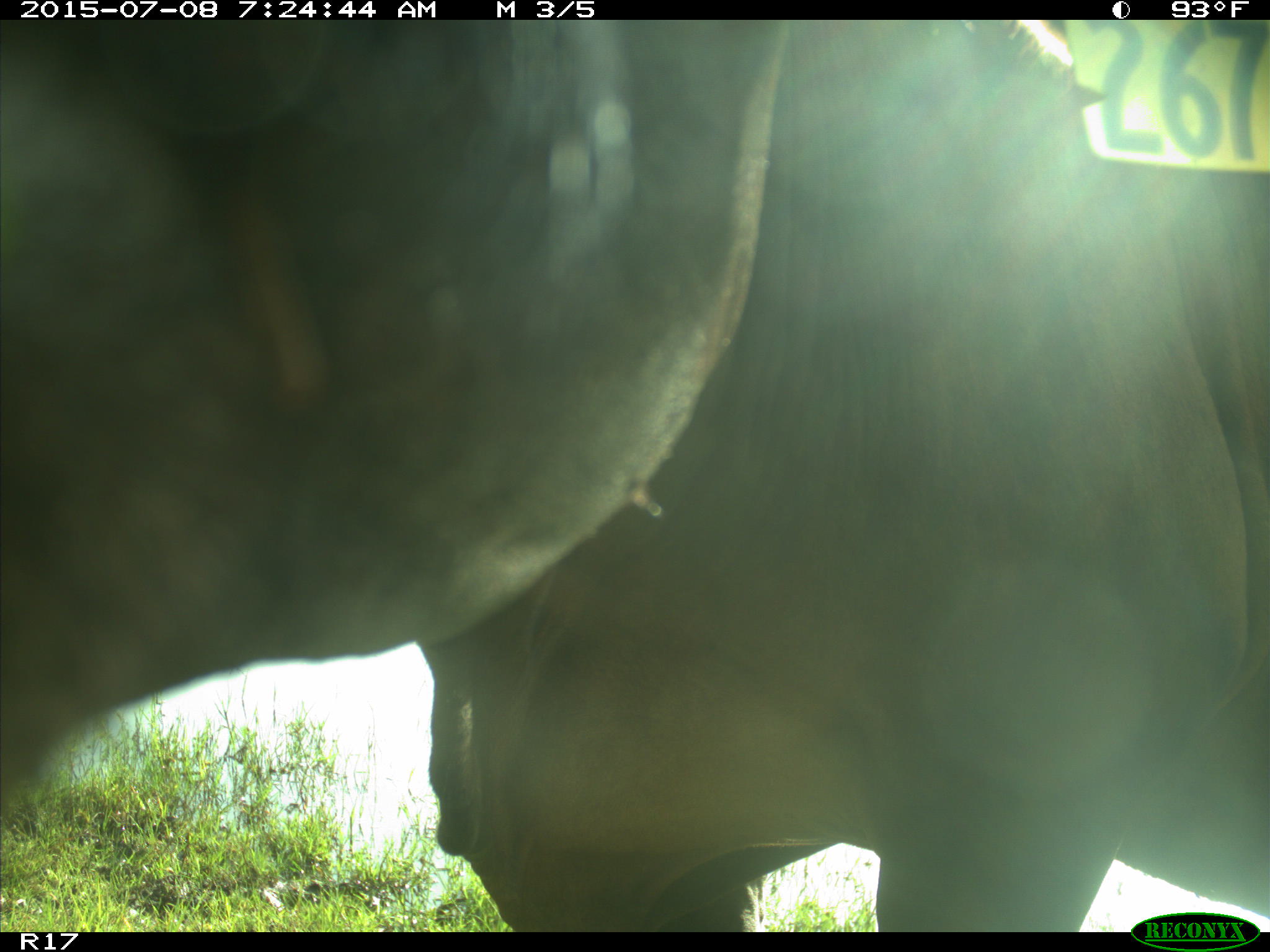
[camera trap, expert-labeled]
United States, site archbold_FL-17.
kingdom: Animalia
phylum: Chordata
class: Mammalia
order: Artiodactyla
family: Bovidae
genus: Bos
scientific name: Bos taurus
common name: domestic cow